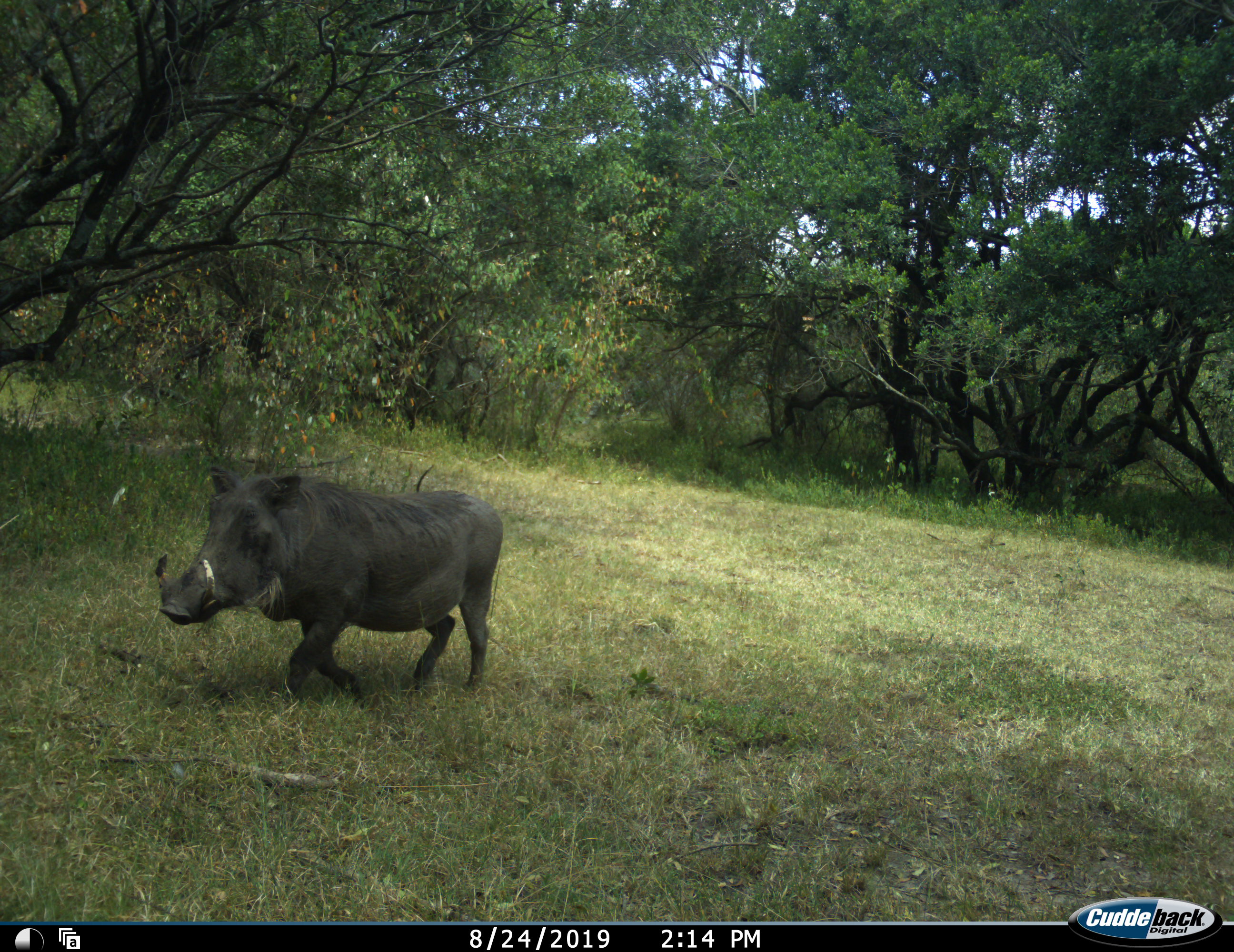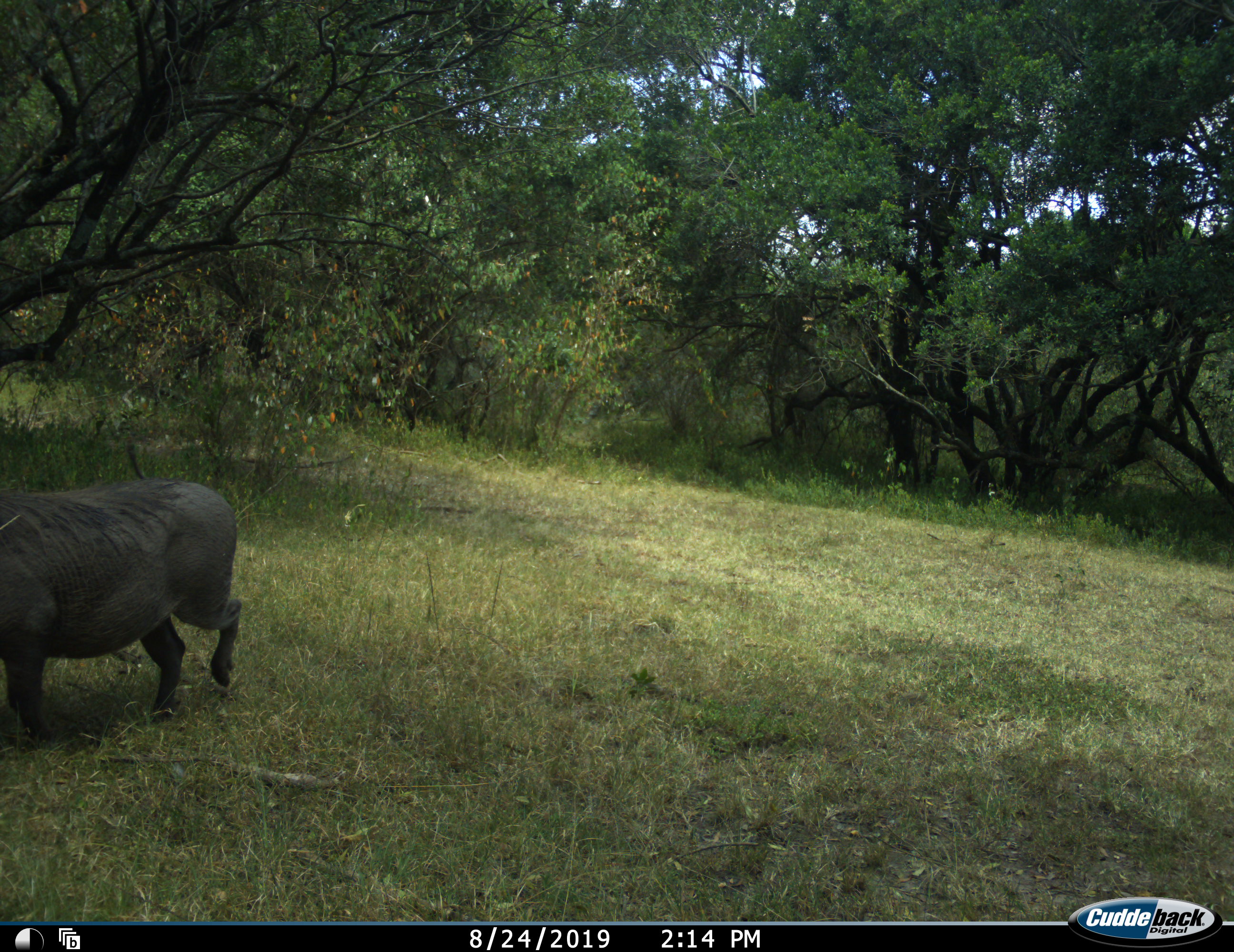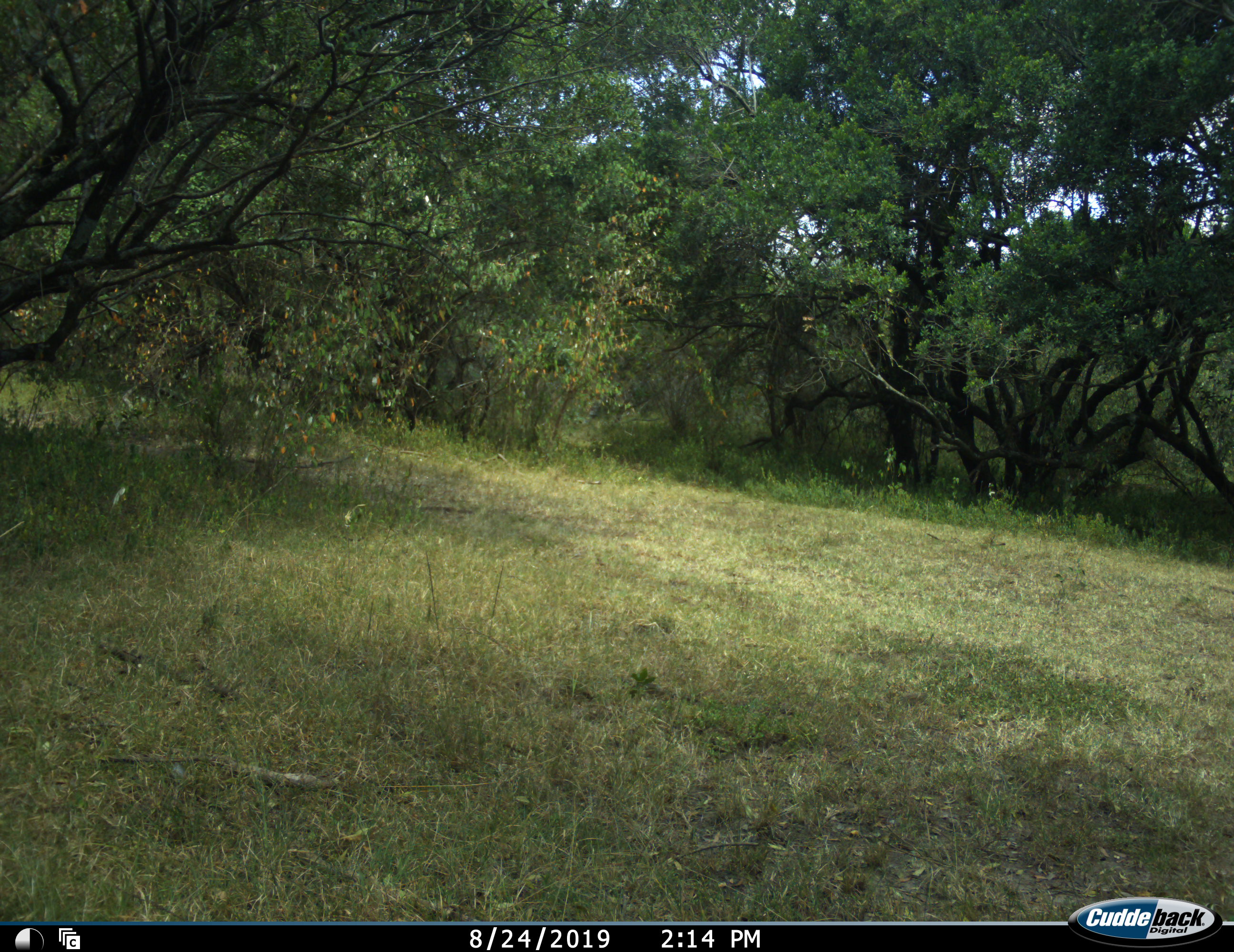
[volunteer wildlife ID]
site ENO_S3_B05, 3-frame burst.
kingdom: Animalia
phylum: Chordata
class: Mammalia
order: Artiodactyla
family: Suidae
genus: Phacochoerus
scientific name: Phacochoerus africanus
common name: warthog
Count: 1.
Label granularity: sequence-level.